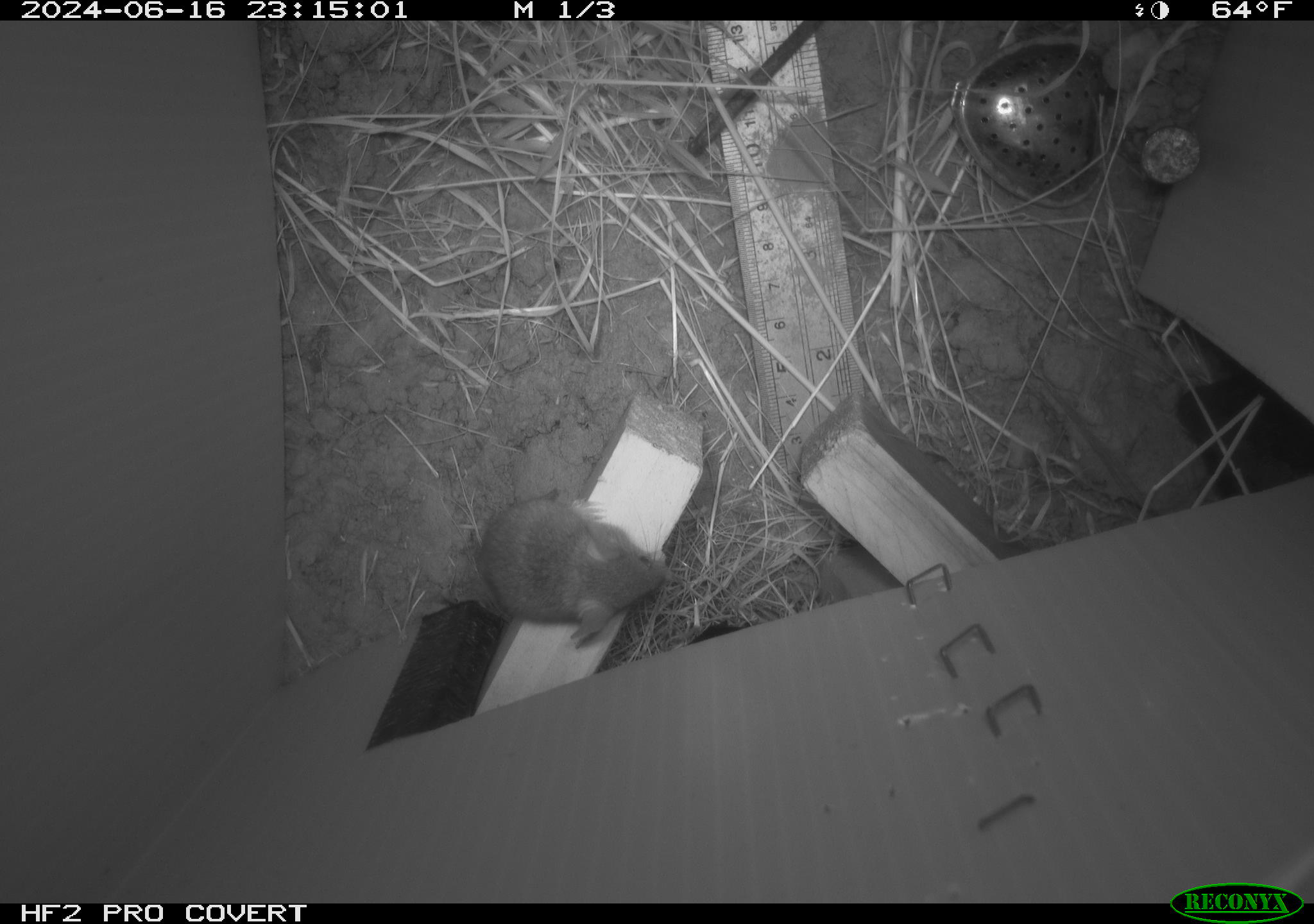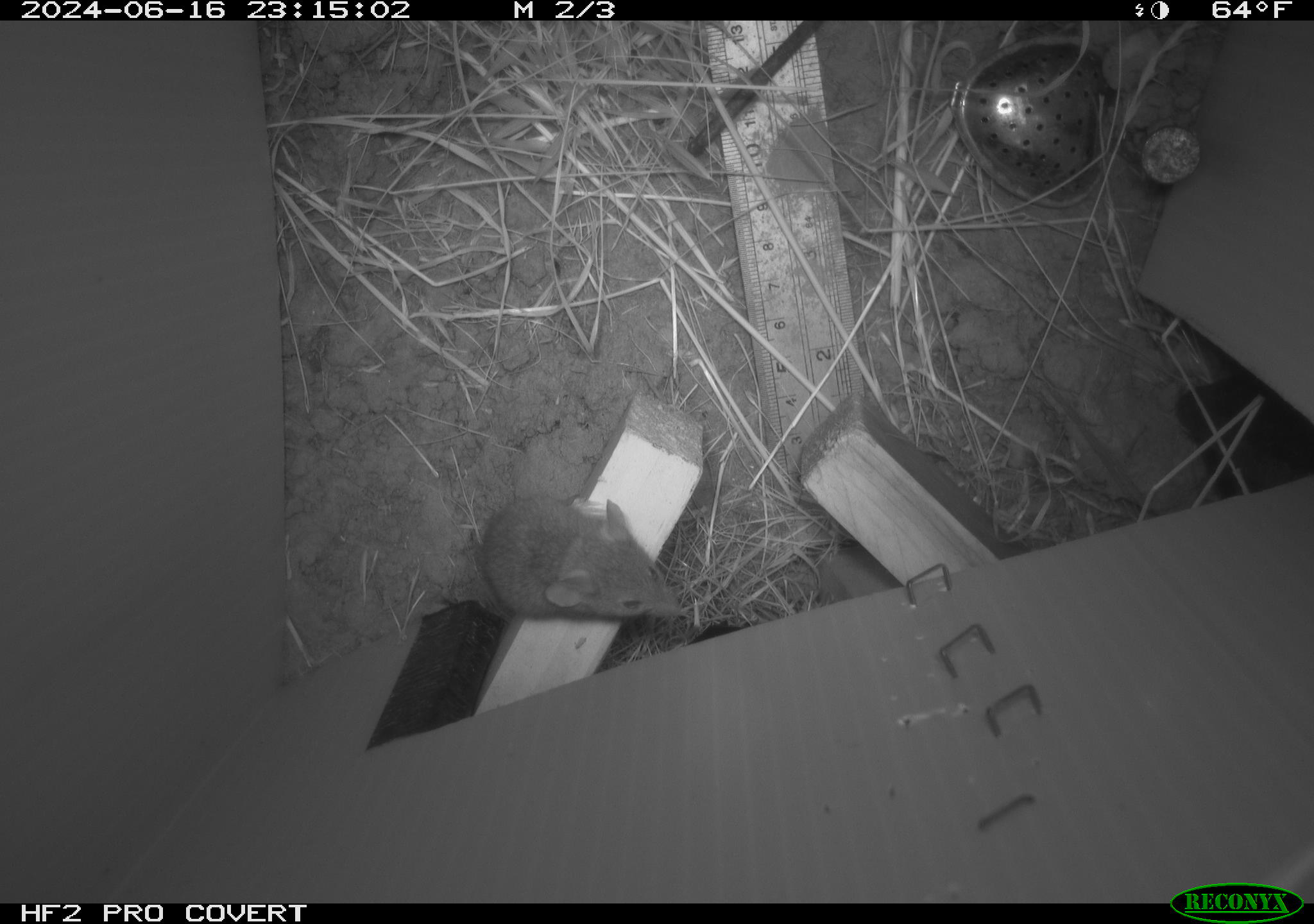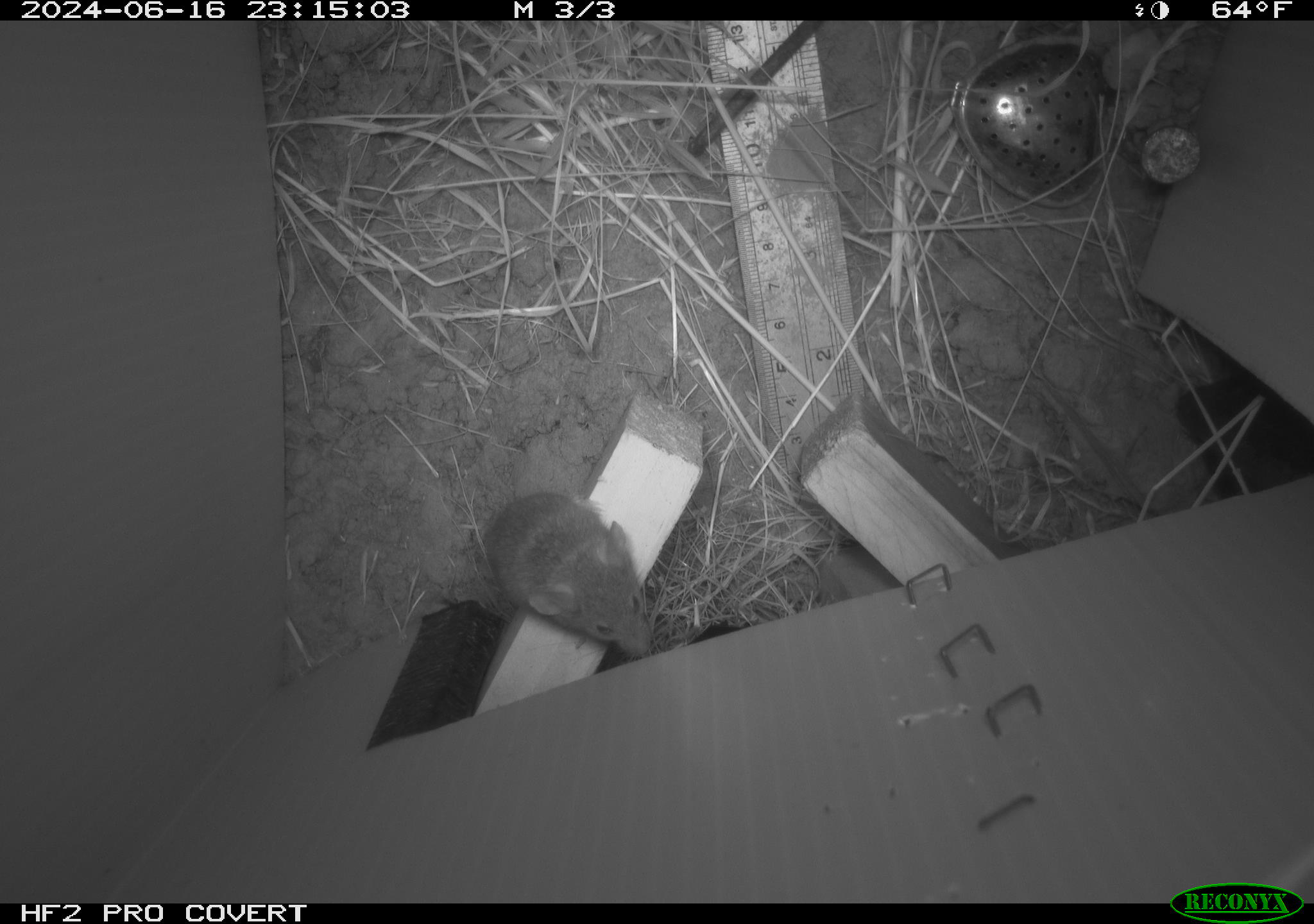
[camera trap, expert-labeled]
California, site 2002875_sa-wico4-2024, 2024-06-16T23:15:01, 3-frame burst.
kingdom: Animalia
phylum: Chordata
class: Mammalia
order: Rodentia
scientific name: Rodentia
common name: mouse species